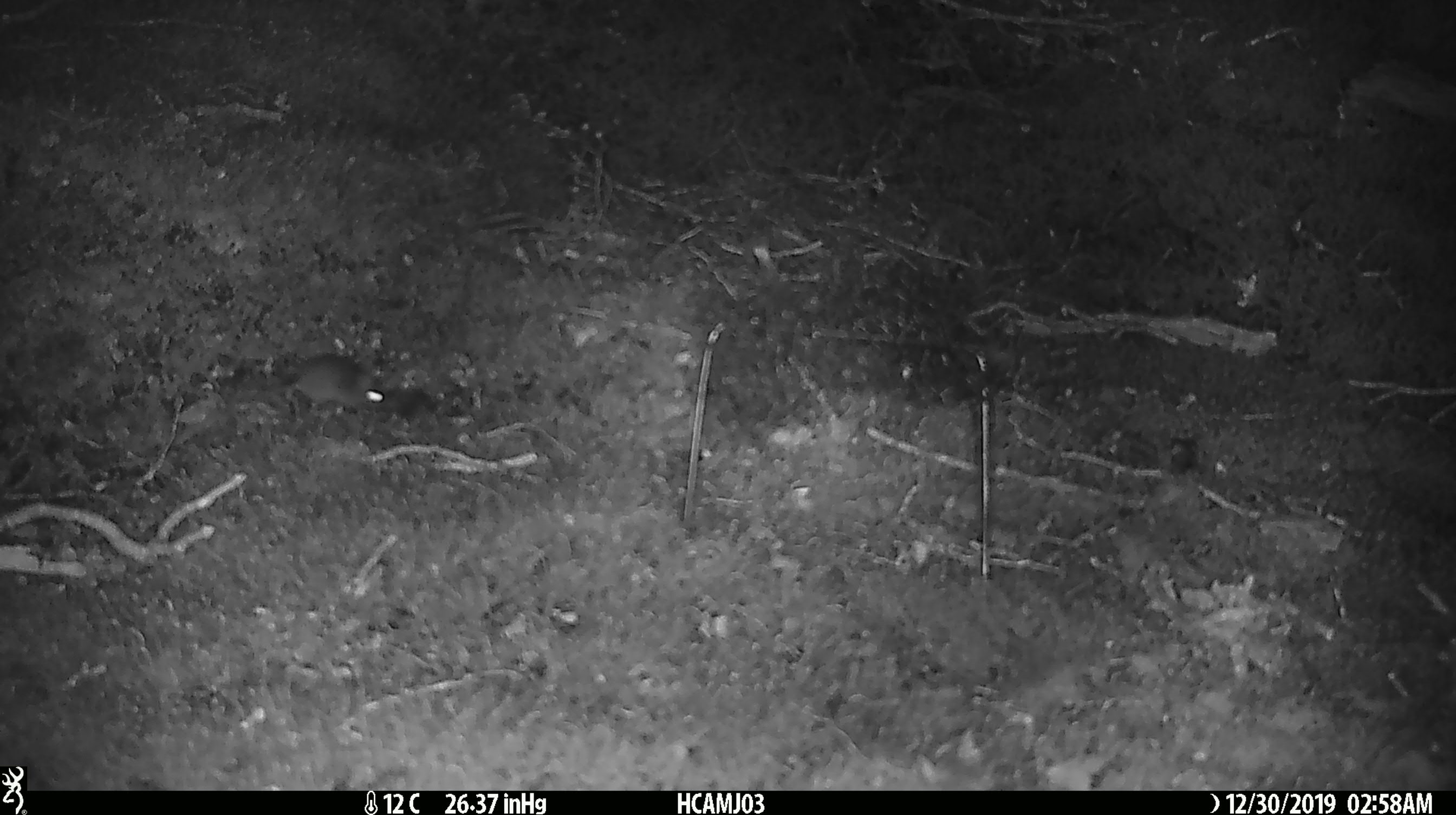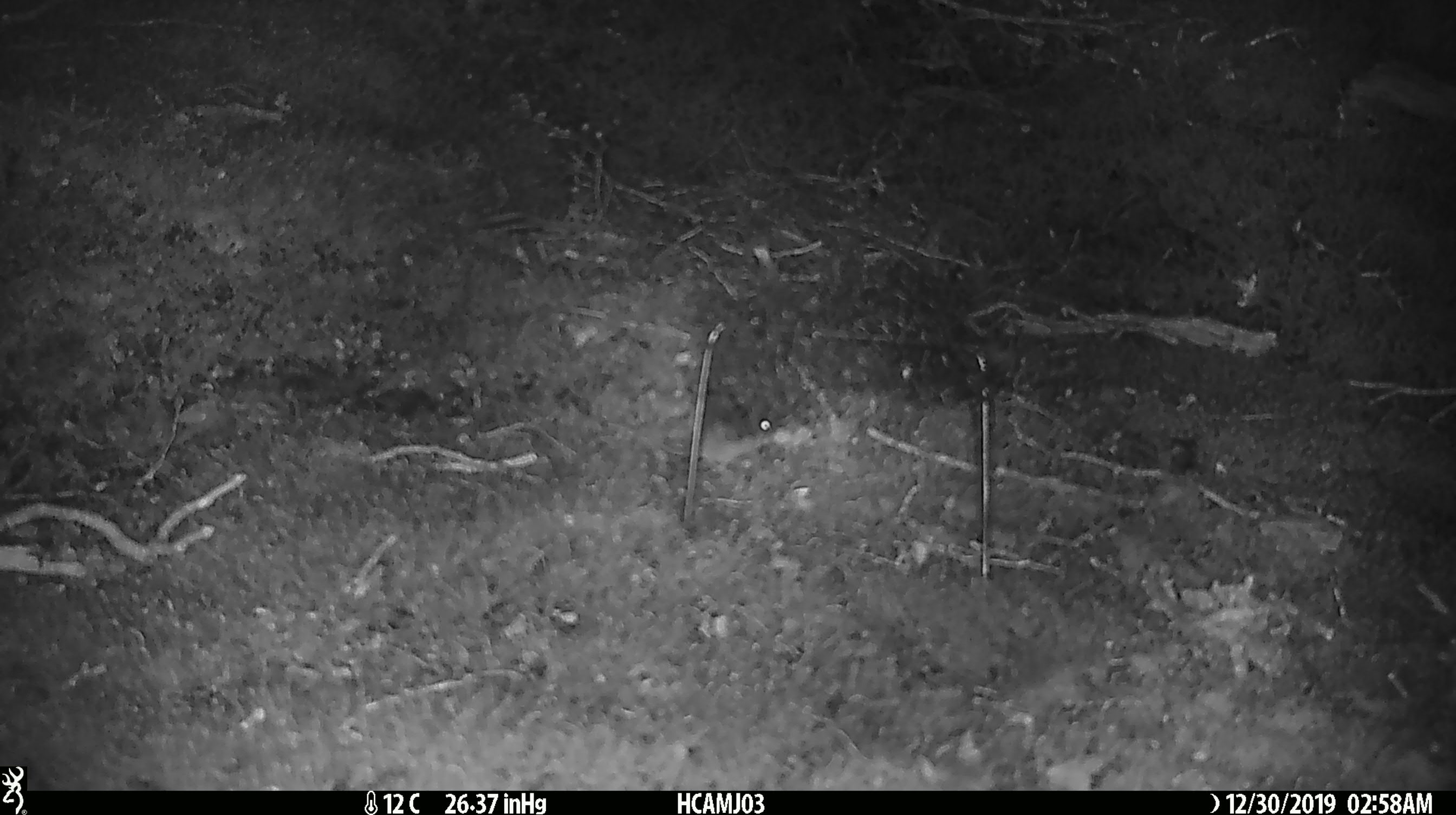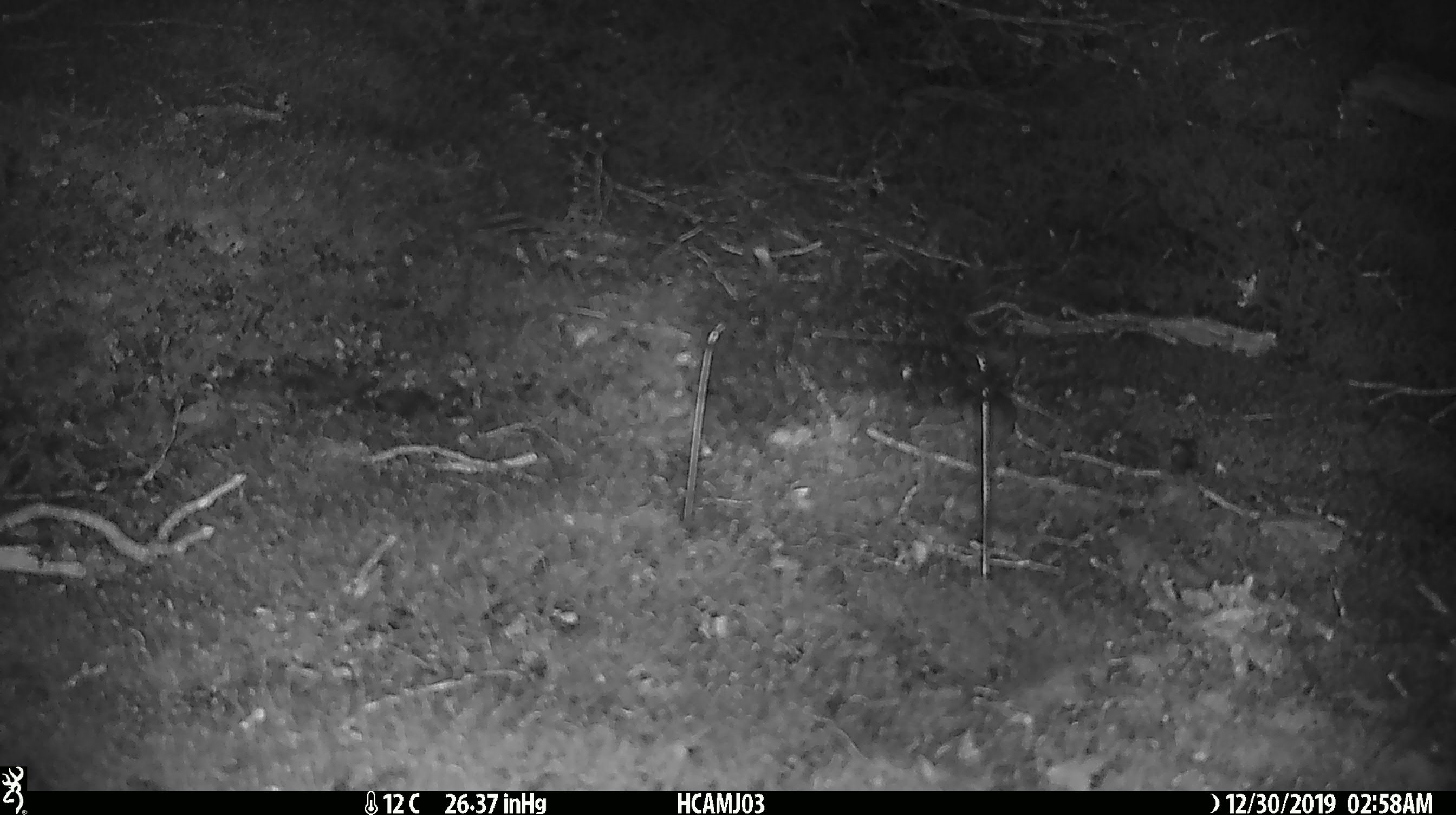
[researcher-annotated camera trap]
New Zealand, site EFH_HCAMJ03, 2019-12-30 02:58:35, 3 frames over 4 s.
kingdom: Animalia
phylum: Chordata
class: Mammalia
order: Rodentia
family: Muridae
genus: Mus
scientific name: Mus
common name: mouse